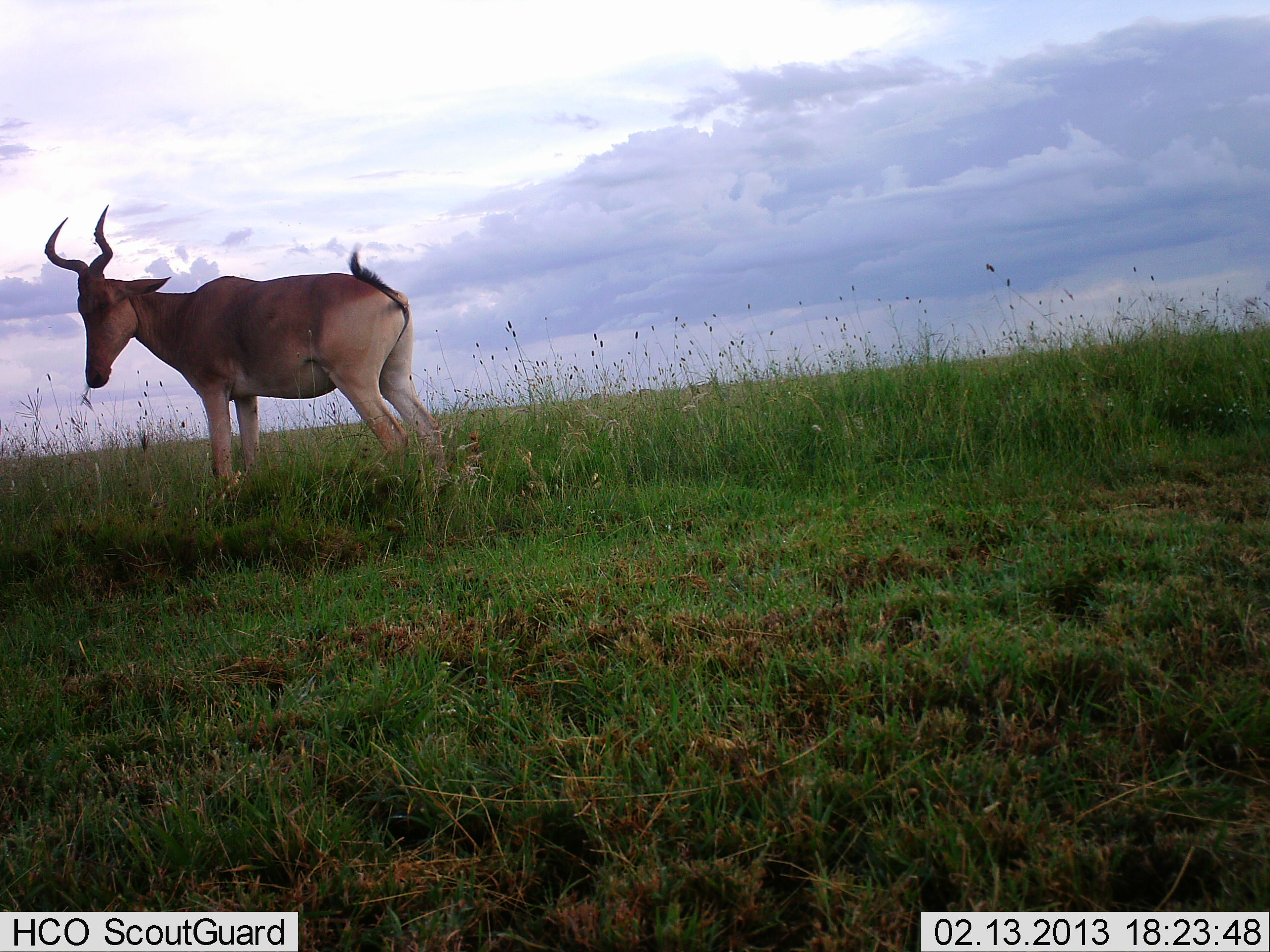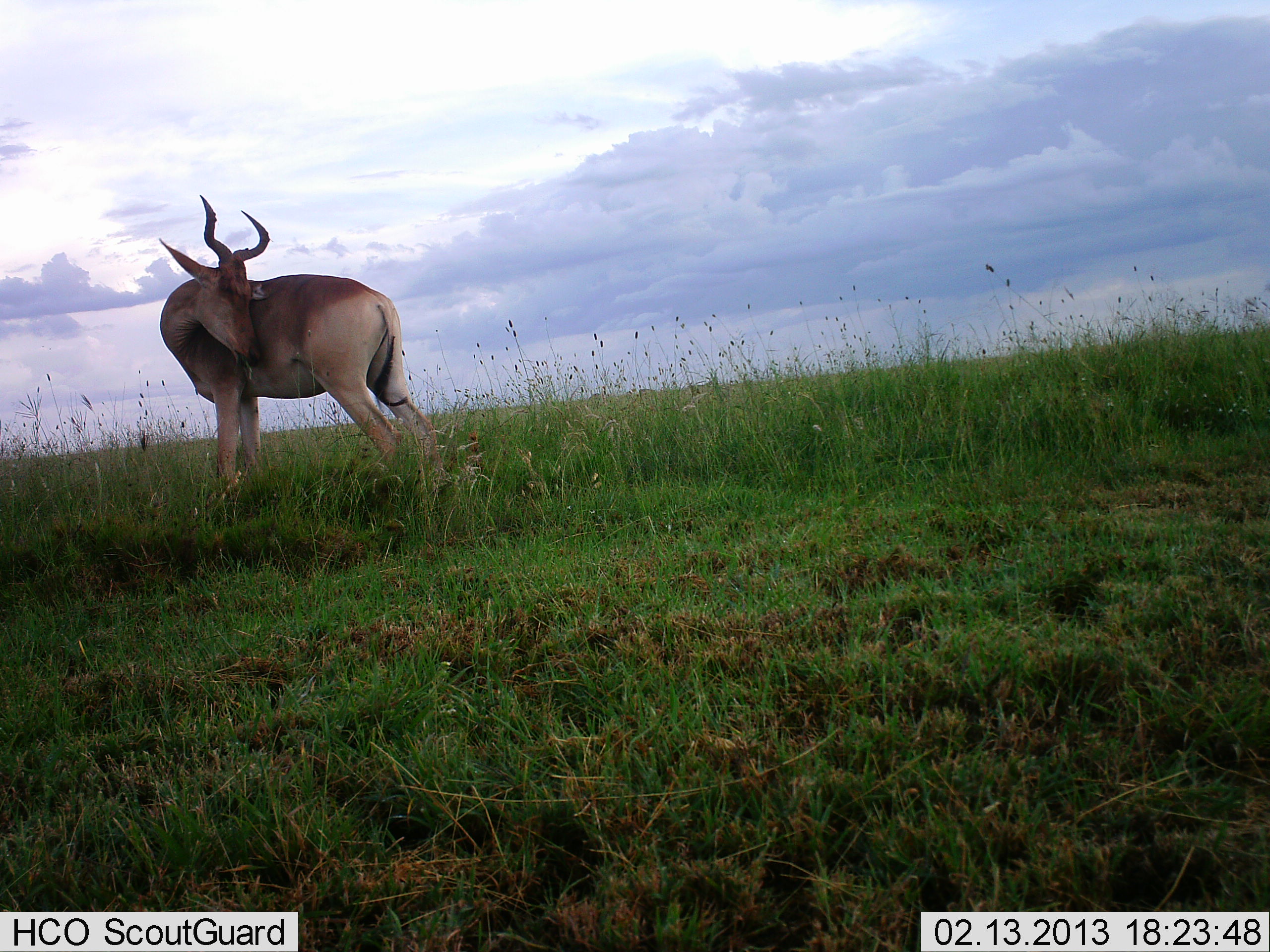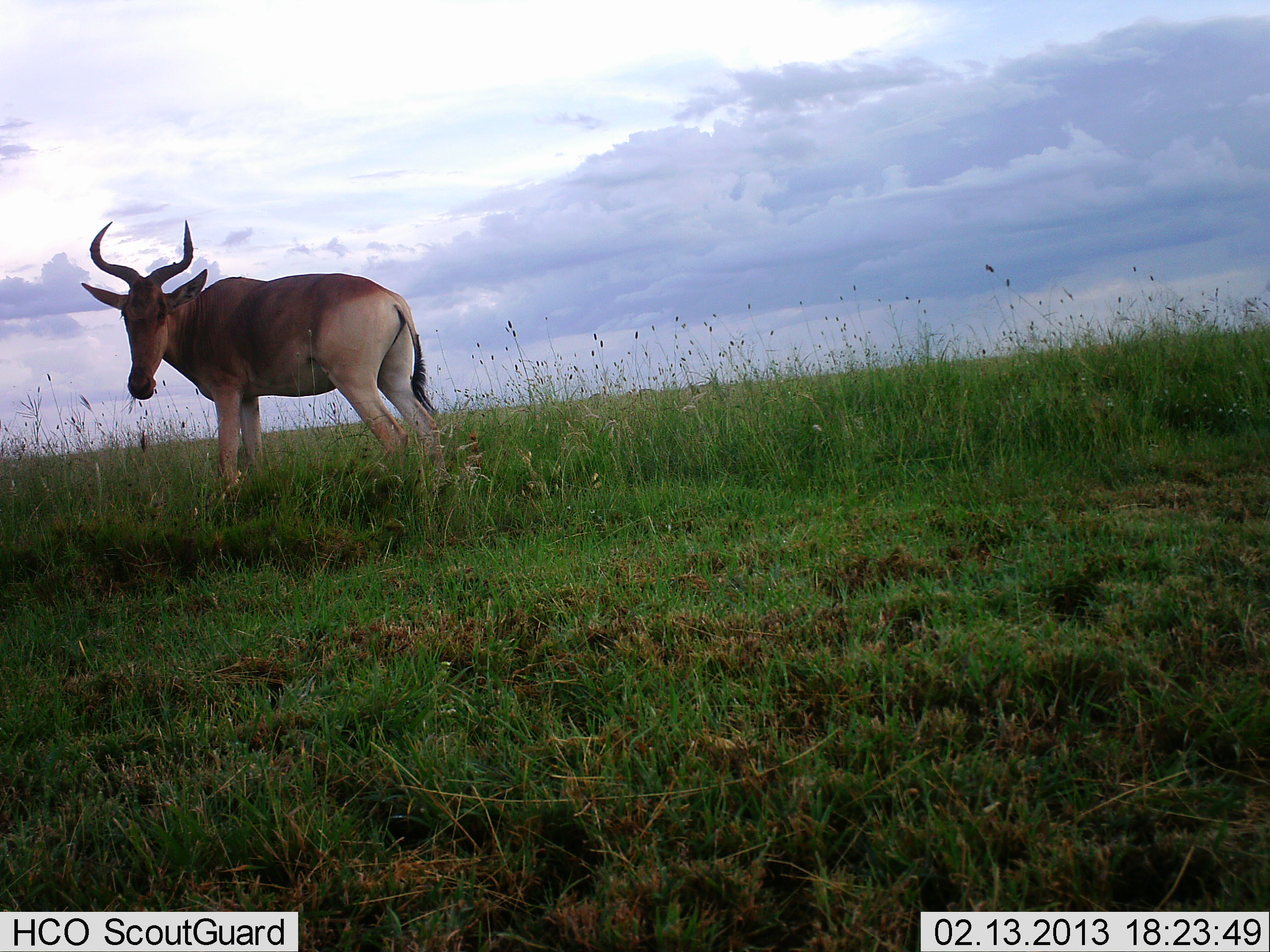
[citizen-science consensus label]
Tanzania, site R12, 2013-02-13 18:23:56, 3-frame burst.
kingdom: Animalia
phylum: Chordata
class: Mammalia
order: Artiodactyla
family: Bovidae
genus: Alcelaphus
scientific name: Alcelaphus buselaphus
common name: hartebeest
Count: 1.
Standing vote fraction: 100%.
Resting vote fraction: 4%.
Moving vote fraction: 11%.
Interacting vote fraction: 4%.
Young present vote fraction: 0%.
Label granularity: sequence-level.